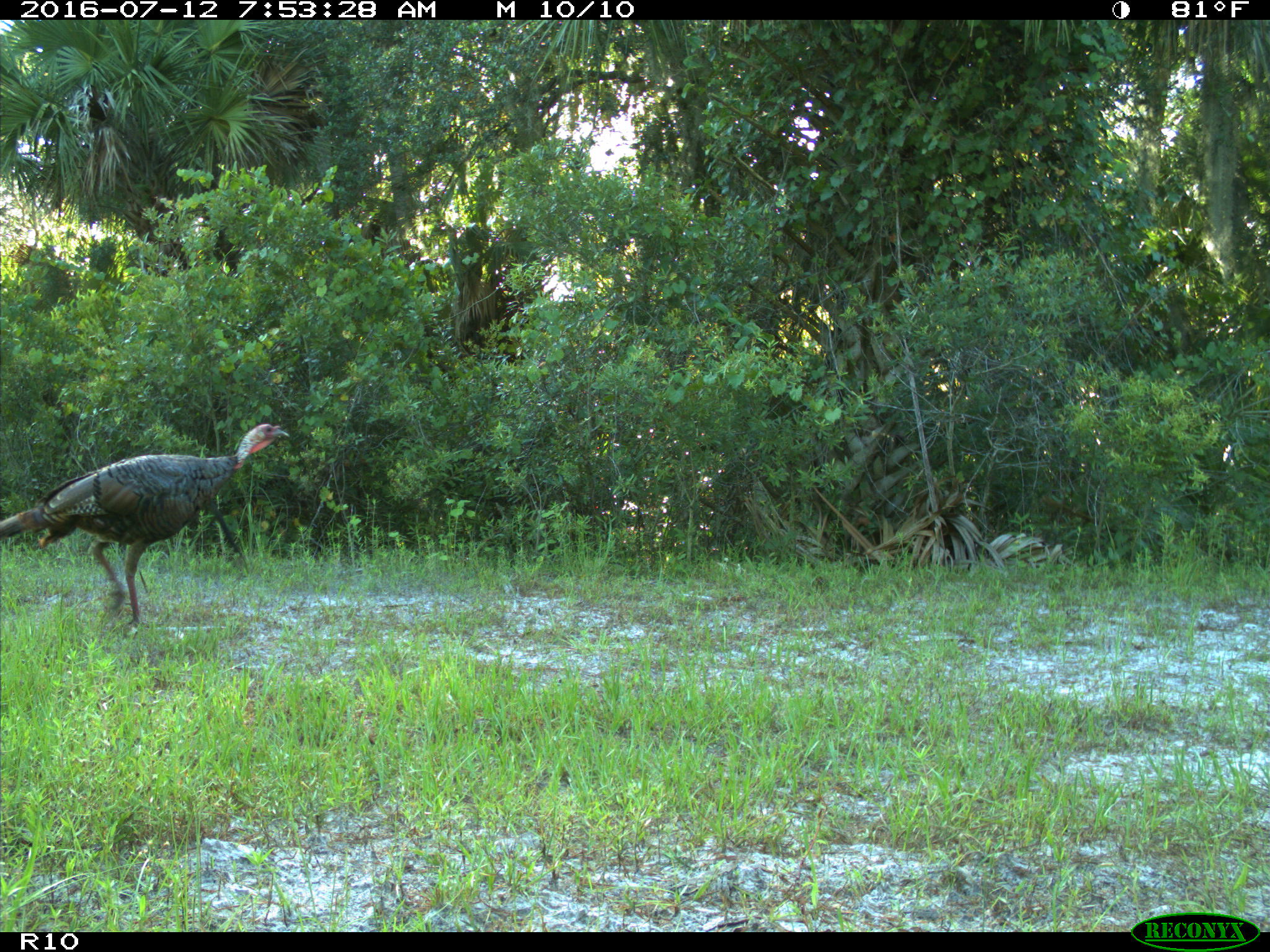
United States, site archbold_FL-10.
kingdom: Animalia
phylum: Chordata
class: Aves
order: Galliformes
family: Phasianidae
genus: Meleagris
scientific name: Meleagris gallopavo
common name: wild turkey